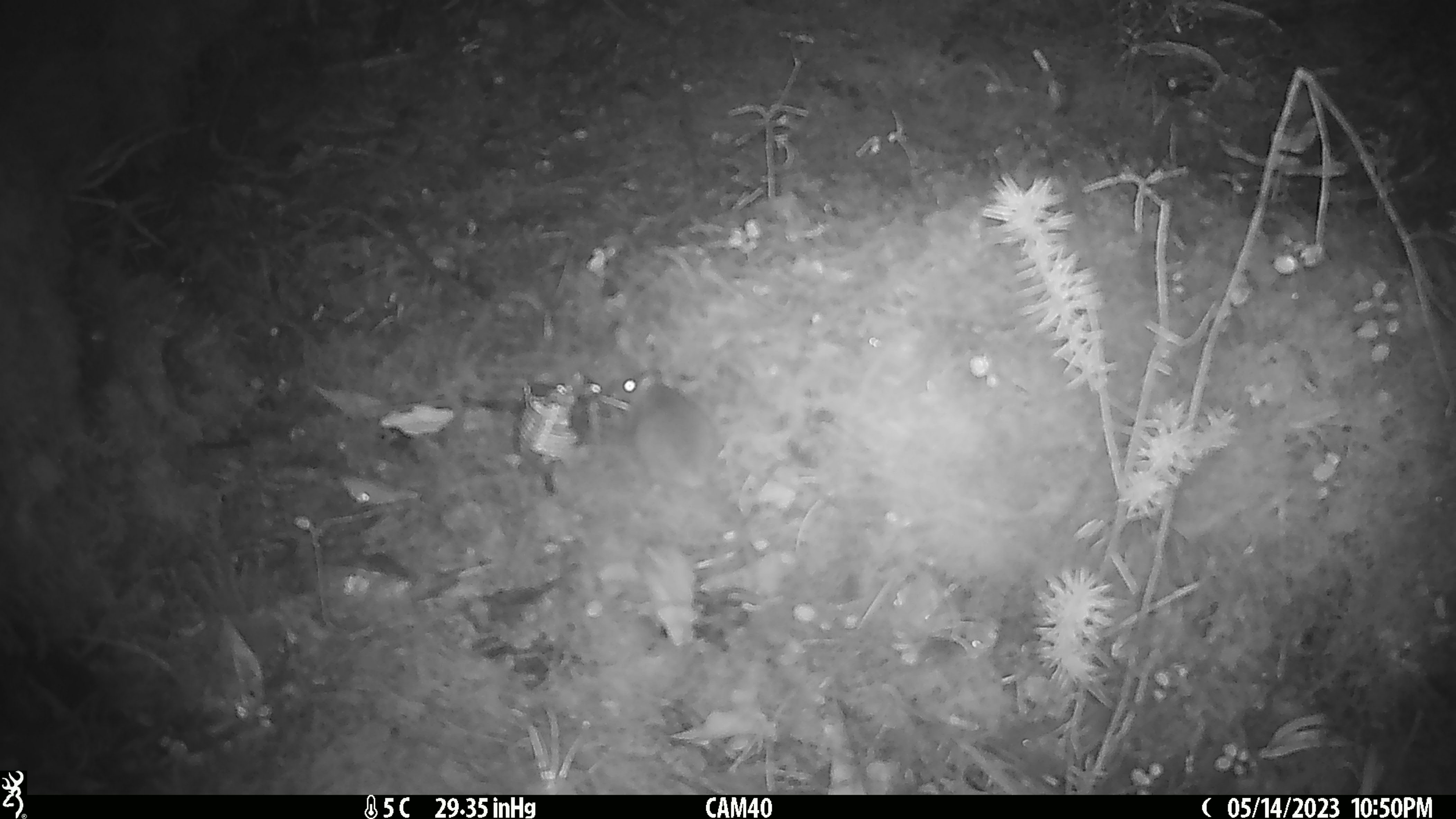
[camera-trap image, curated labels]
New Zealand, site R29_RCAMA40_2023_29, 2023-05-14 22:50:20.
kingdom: Animalia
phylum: Chordata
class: Mammalia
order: Rodentia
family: Muridae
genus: Mus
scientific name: Mus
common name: mouse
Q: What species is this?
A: Mouse (Mus).